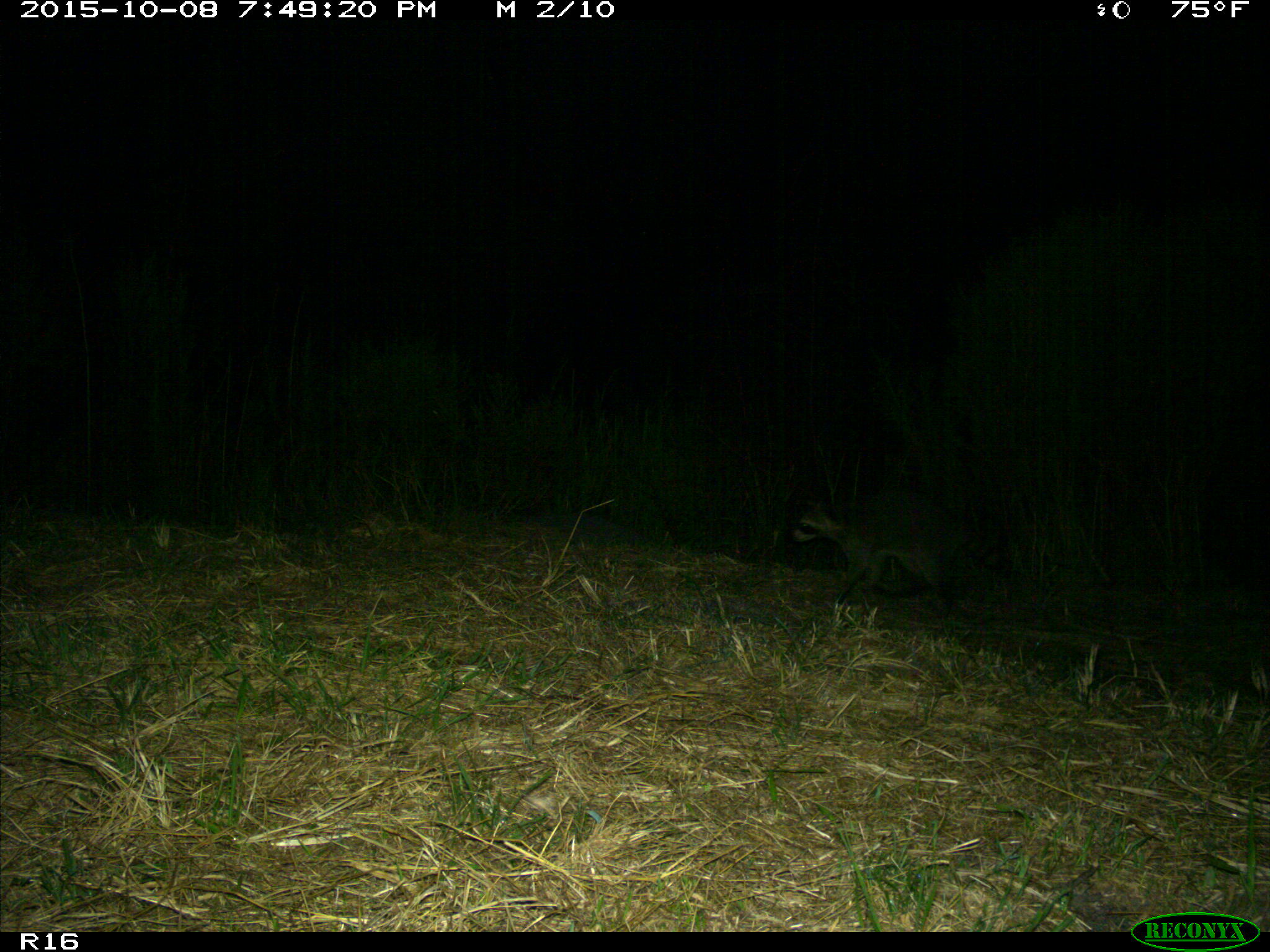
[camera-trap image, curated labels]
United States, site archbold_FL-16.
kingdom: Animalia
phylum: Chordata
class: Mammalia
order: Carnivora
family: Procyonidae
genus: Procyon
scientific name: Procyon lotor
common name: common raccoon